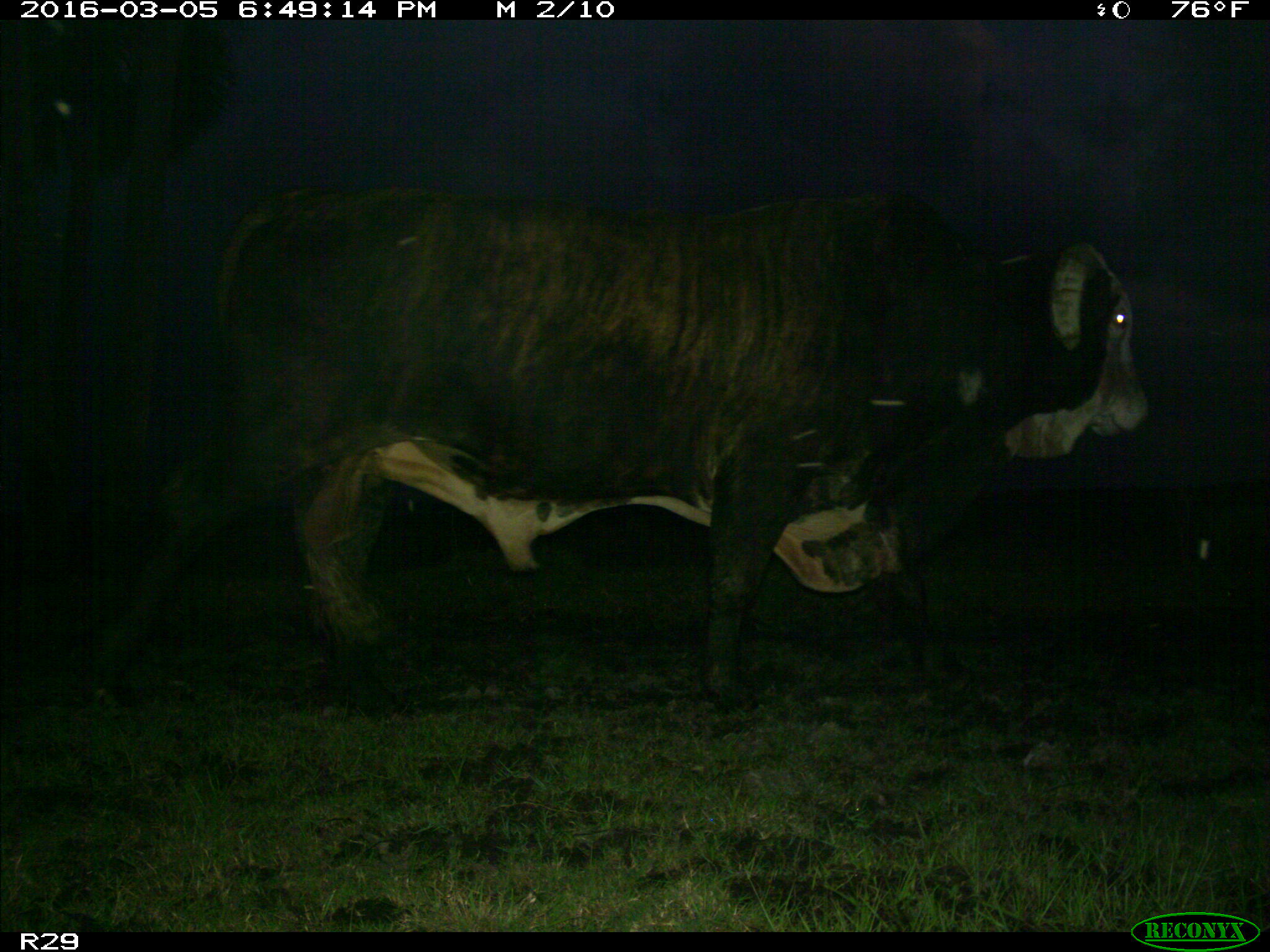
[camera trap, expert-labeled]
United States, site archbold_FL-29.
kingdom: Animalia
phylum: Chordata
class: Mammalia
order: Artiodactyla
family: Bovidae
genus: Bos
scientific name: Bos taurus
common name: domestic cow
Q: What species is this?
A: Bos taurus (domestic cow).